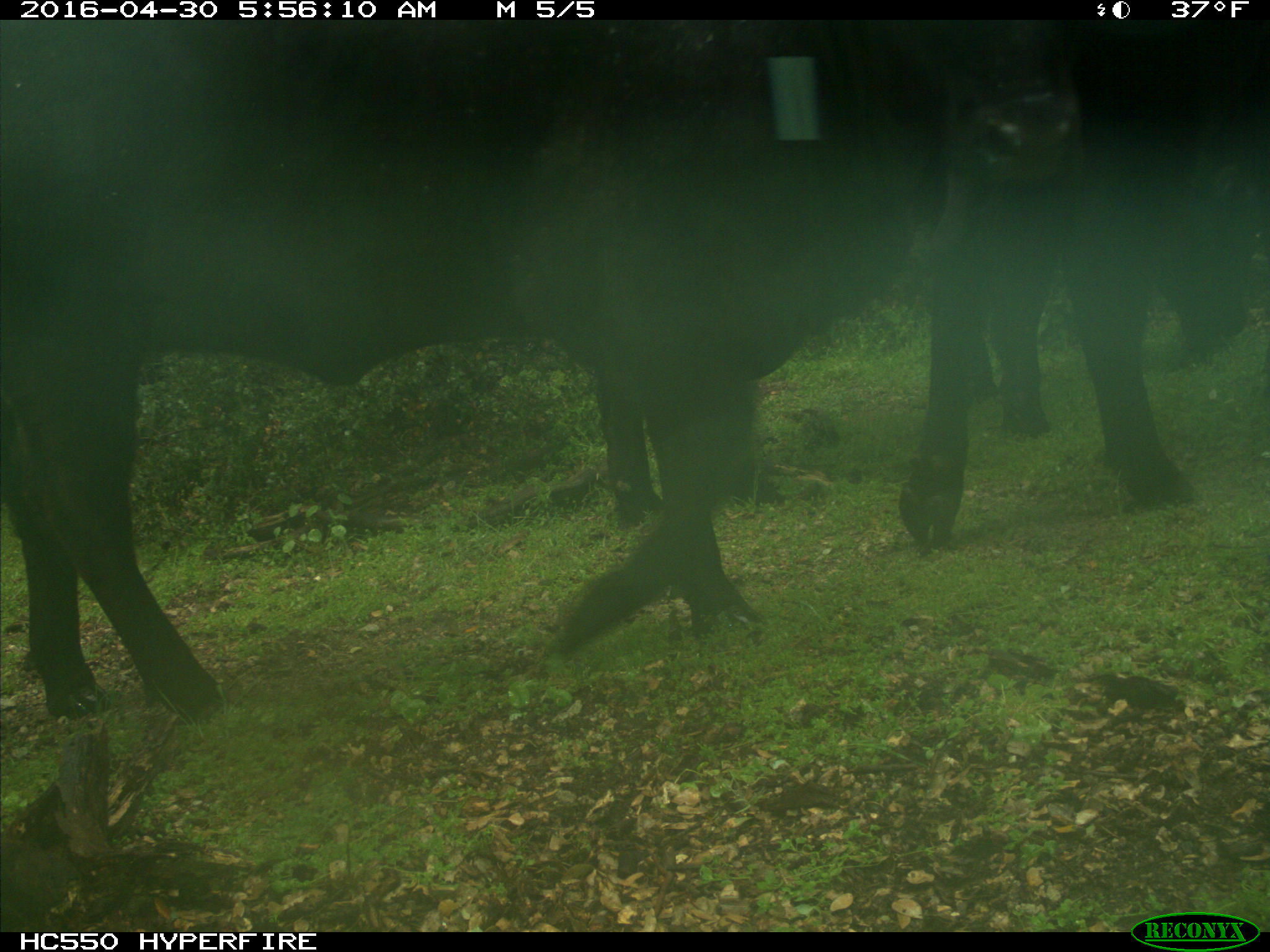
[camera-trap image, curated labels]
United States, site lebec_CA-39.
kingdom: Animalia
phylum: Chordata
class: Mammalia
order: Artiodactyla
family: Bovidae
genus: Bos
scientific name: Bos taurus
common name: domestic cow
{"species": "Bos taurus (domestic cow)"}